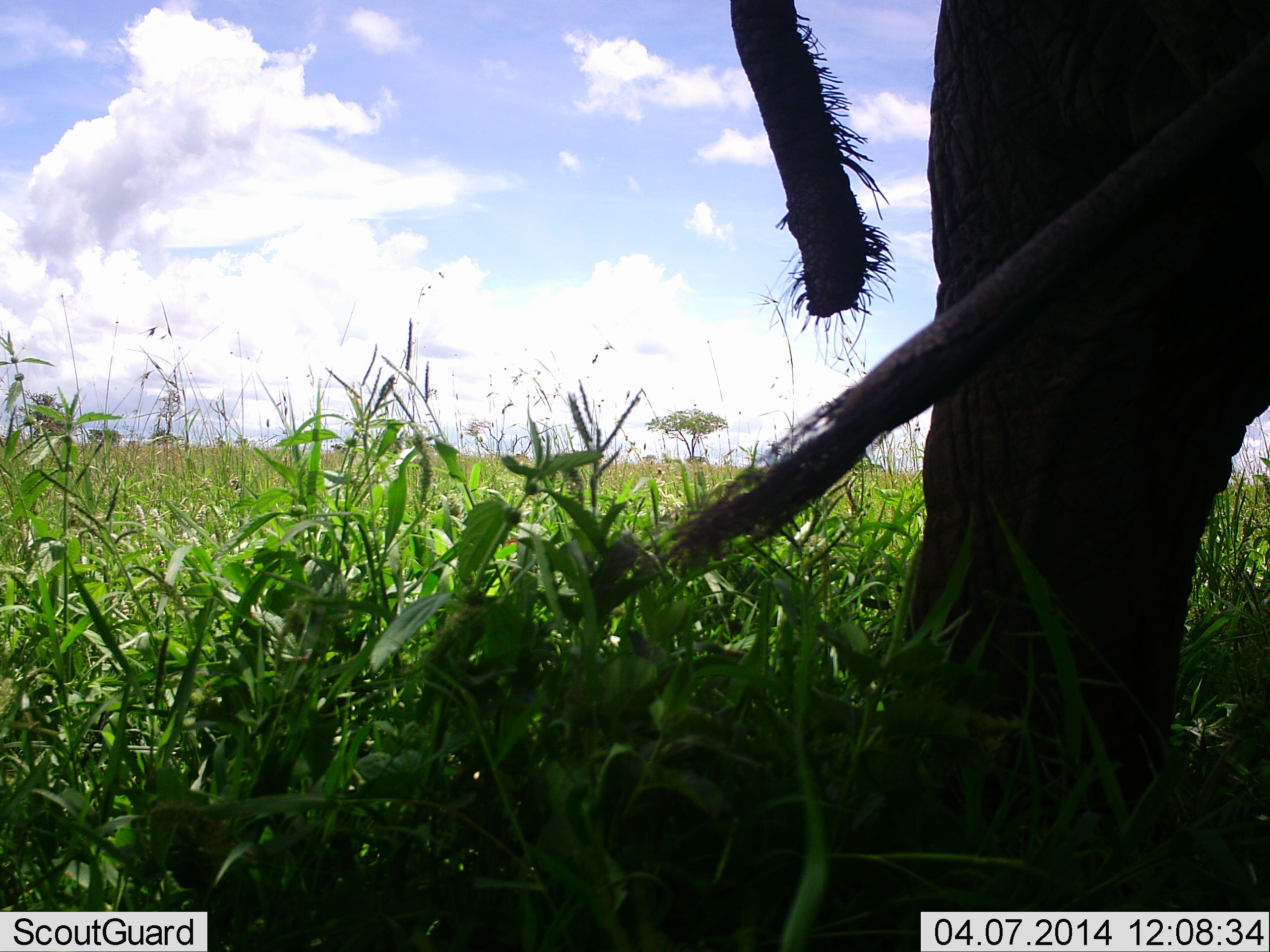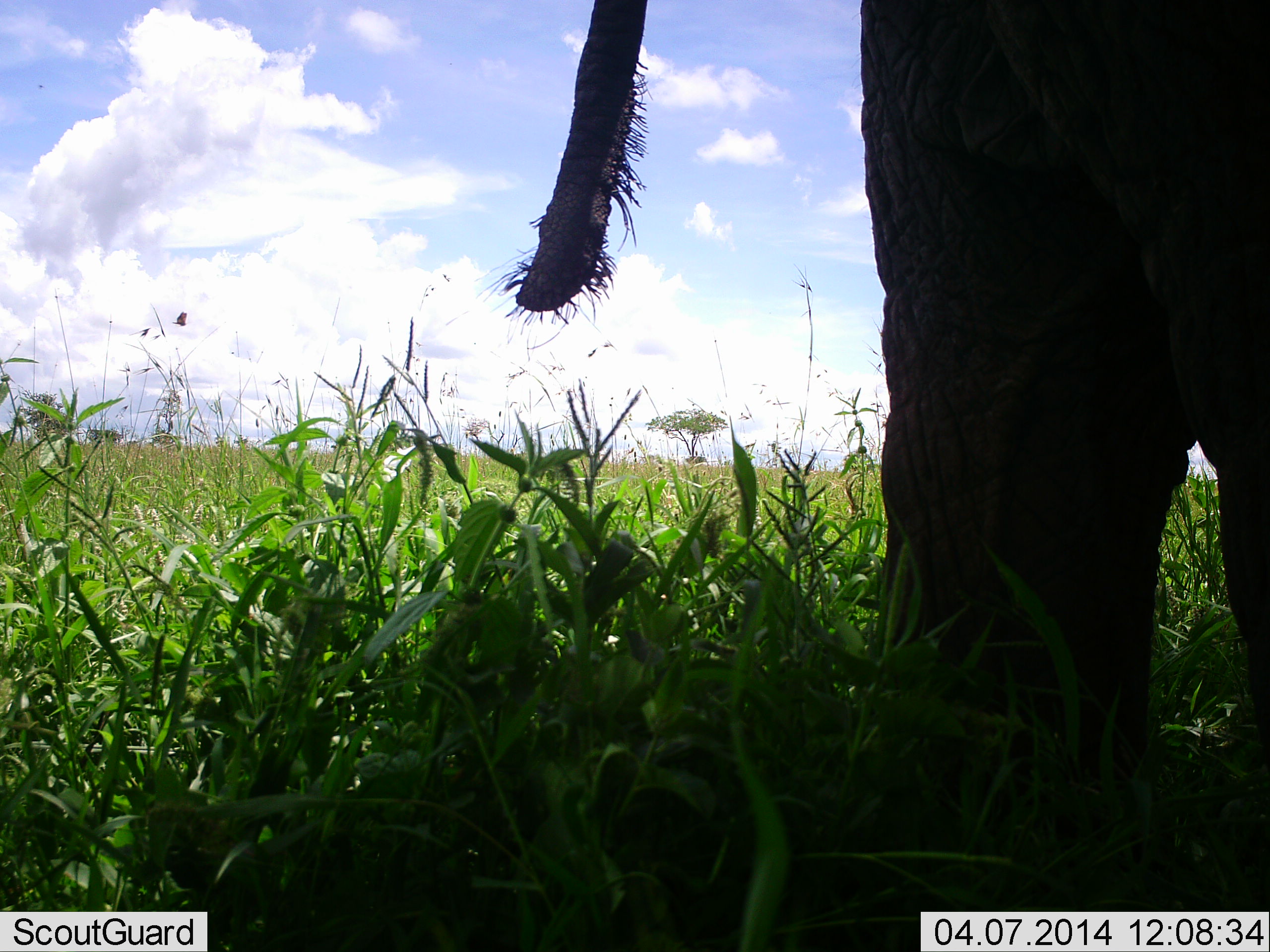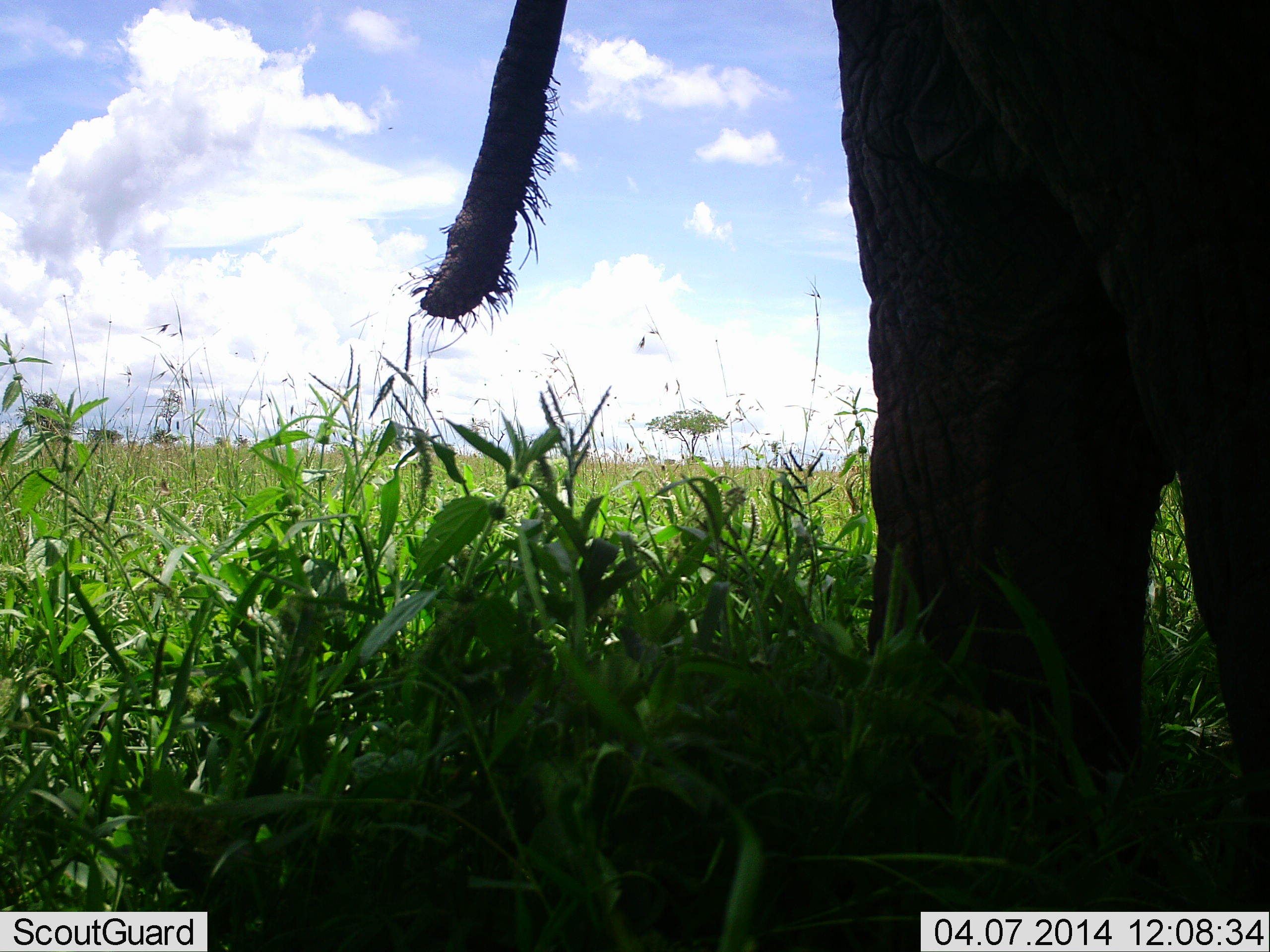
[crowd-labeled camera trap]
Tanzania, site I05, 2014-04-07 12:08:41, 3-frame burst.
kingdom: Animalia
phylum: Chordata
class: Mammalia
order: Proboscidea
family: Elephantidae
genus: Loxodonta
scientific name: Loxodonta africana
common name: african bush elephant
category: elephant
Elephant (african bush elephant) (Loxodonta africana), count 2. Behavior (volunteer vote fractions): standing 100%, resting 0%, moving 0%, interacting 0%. Young present (vote fraction): 0%. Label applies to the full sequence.